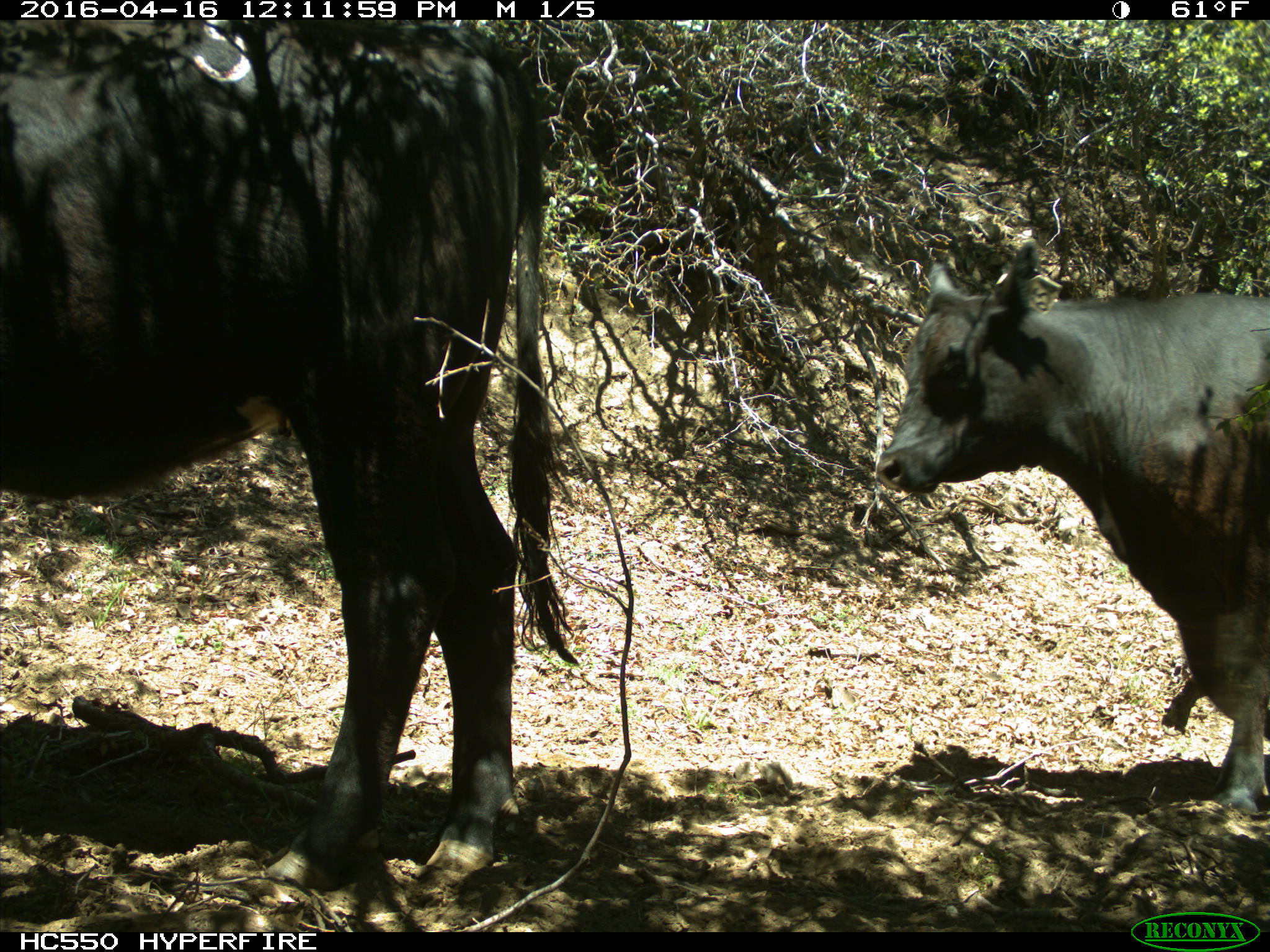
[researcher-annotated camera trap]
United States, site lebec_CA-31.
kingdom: Animalia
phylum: Chordata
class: Mammalia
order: Artiodactyla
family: Bovidae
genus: Bos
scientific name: Bos taurus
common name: domestic cow